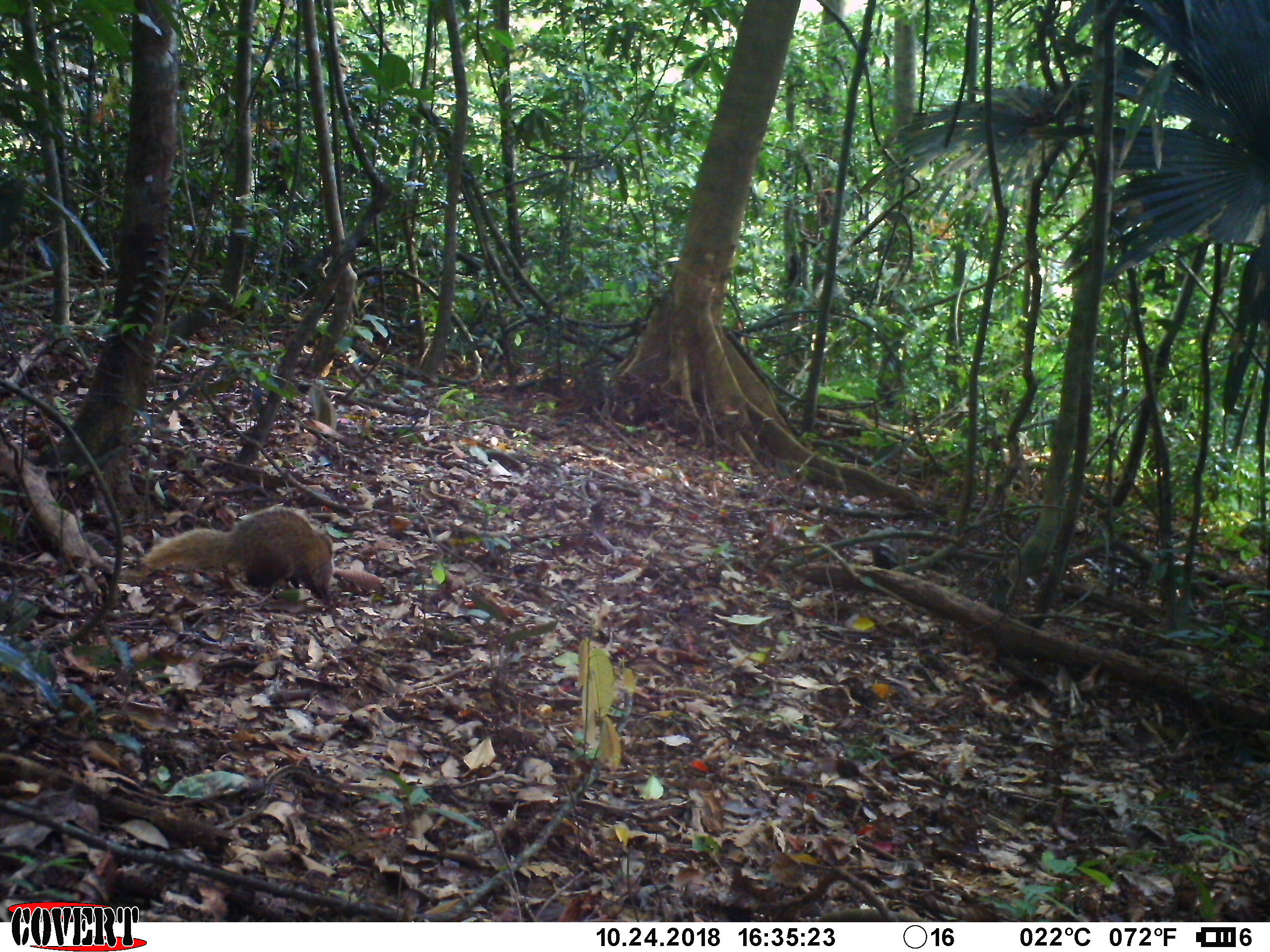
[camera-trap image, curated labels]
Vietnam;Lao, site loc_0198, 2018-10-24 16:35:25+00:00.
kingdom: Animalia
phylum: Chordata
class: Mammalia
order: Carnivora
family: Herpestidae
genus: Urva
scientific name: Urva urva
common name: crab-eating mongoose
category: crab eating mongoose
Crab eating mongoose (crab-eating mongoose) (Urva urva). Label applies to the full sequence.